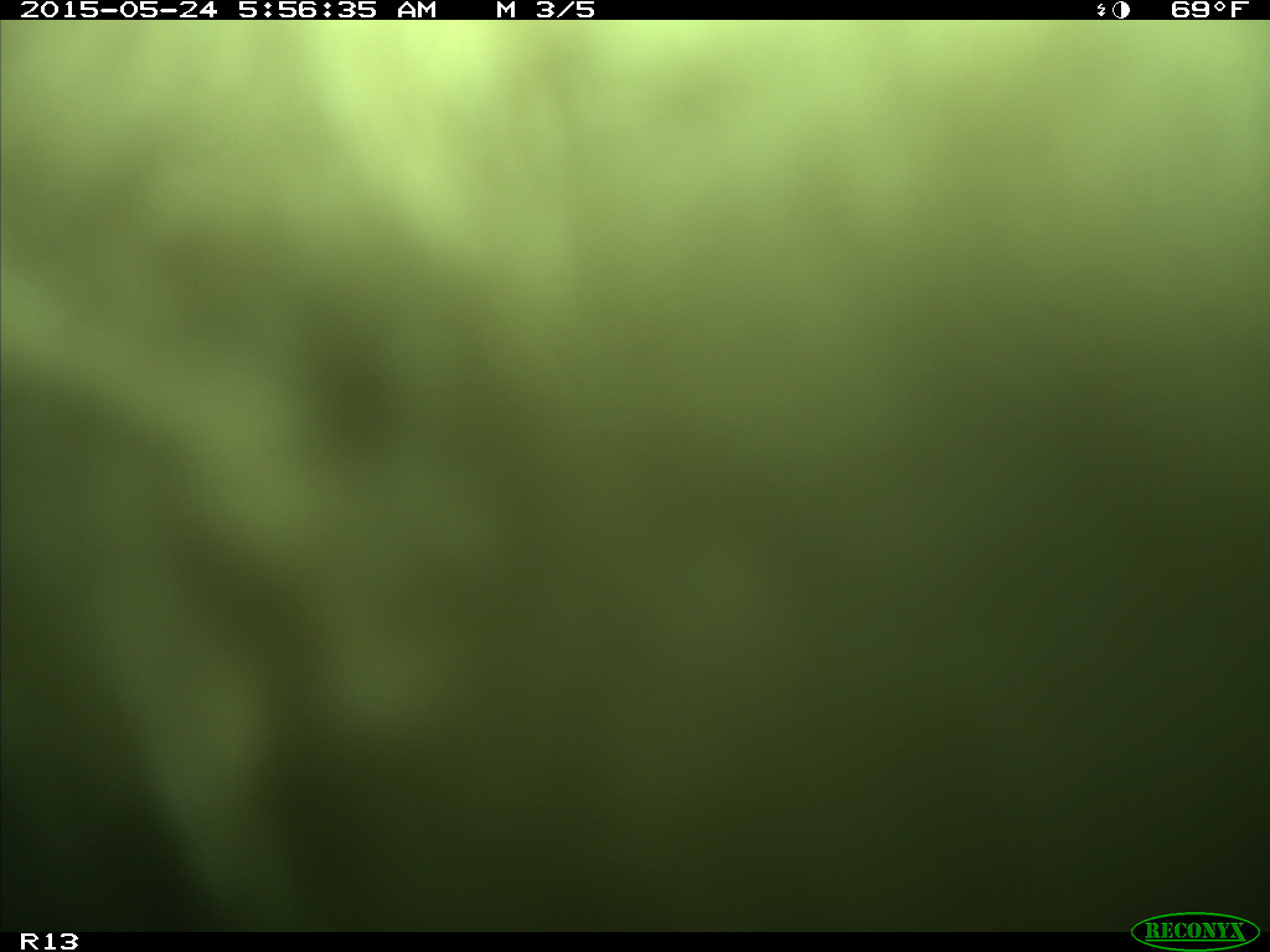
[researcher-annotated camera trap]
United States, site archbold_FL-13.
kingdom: Animalia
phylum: Chordata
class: Mammalia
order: Artiodactyla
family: Bovidae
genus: Bos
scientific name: Bos taurus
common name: domestic cow